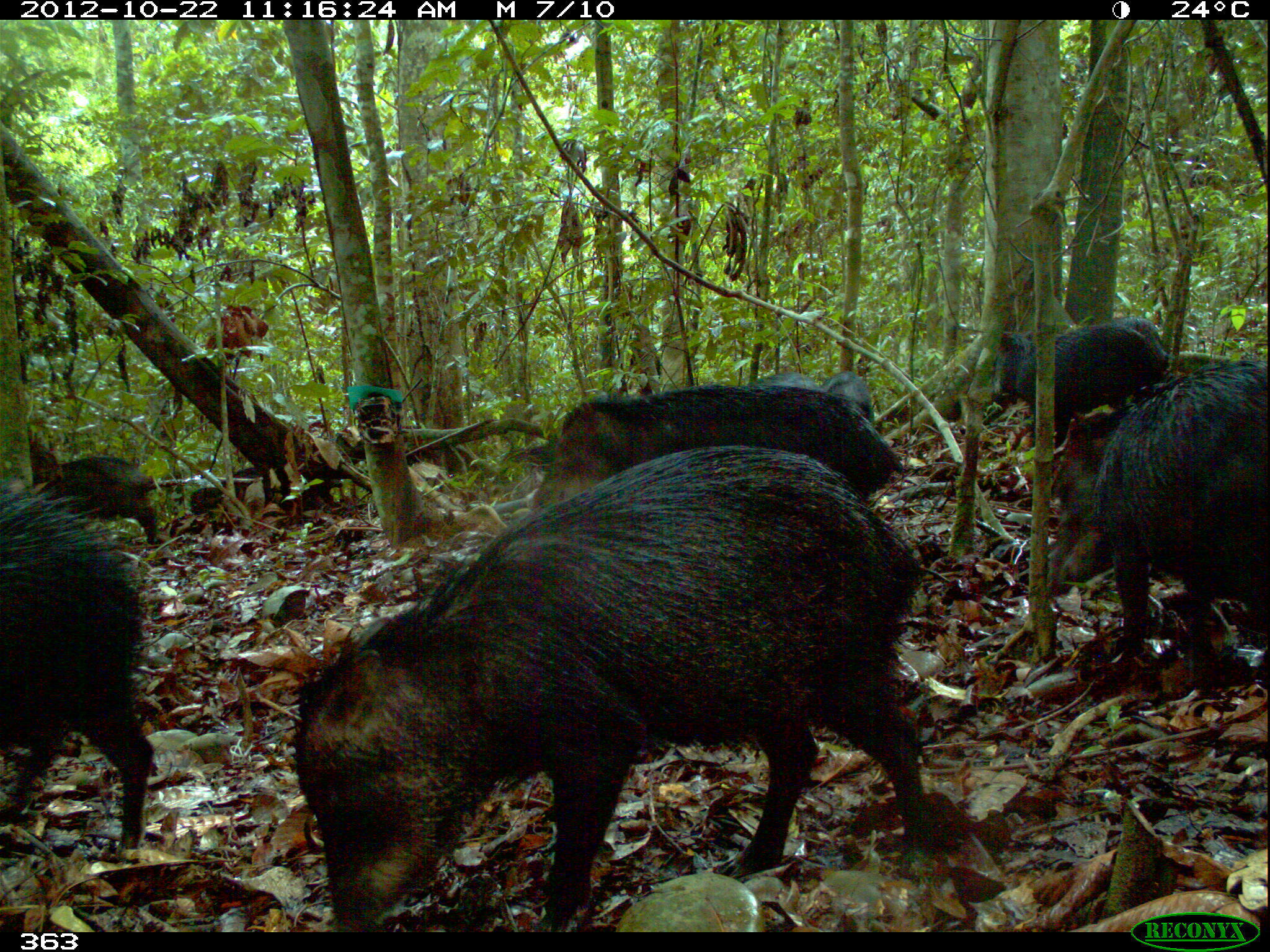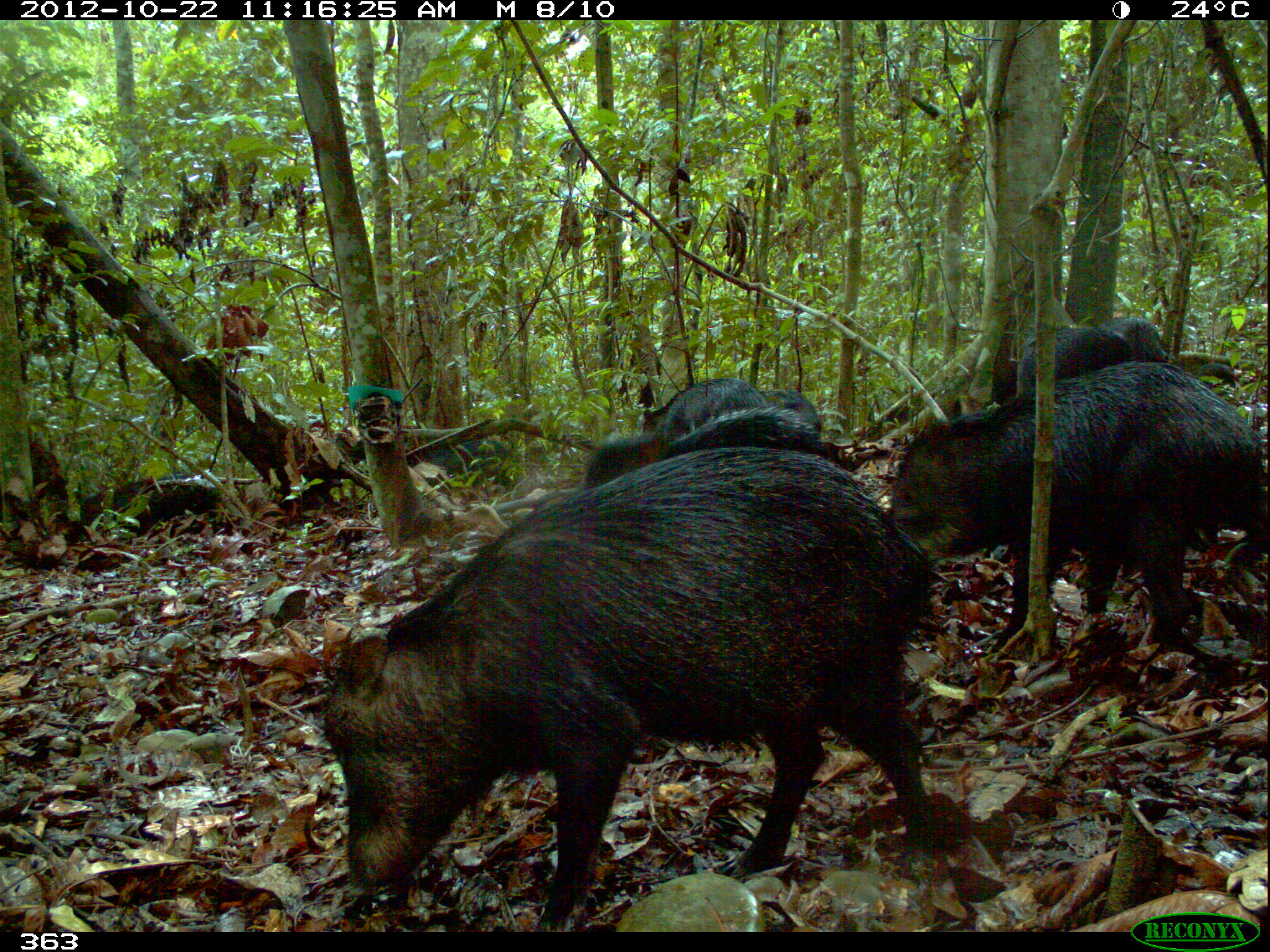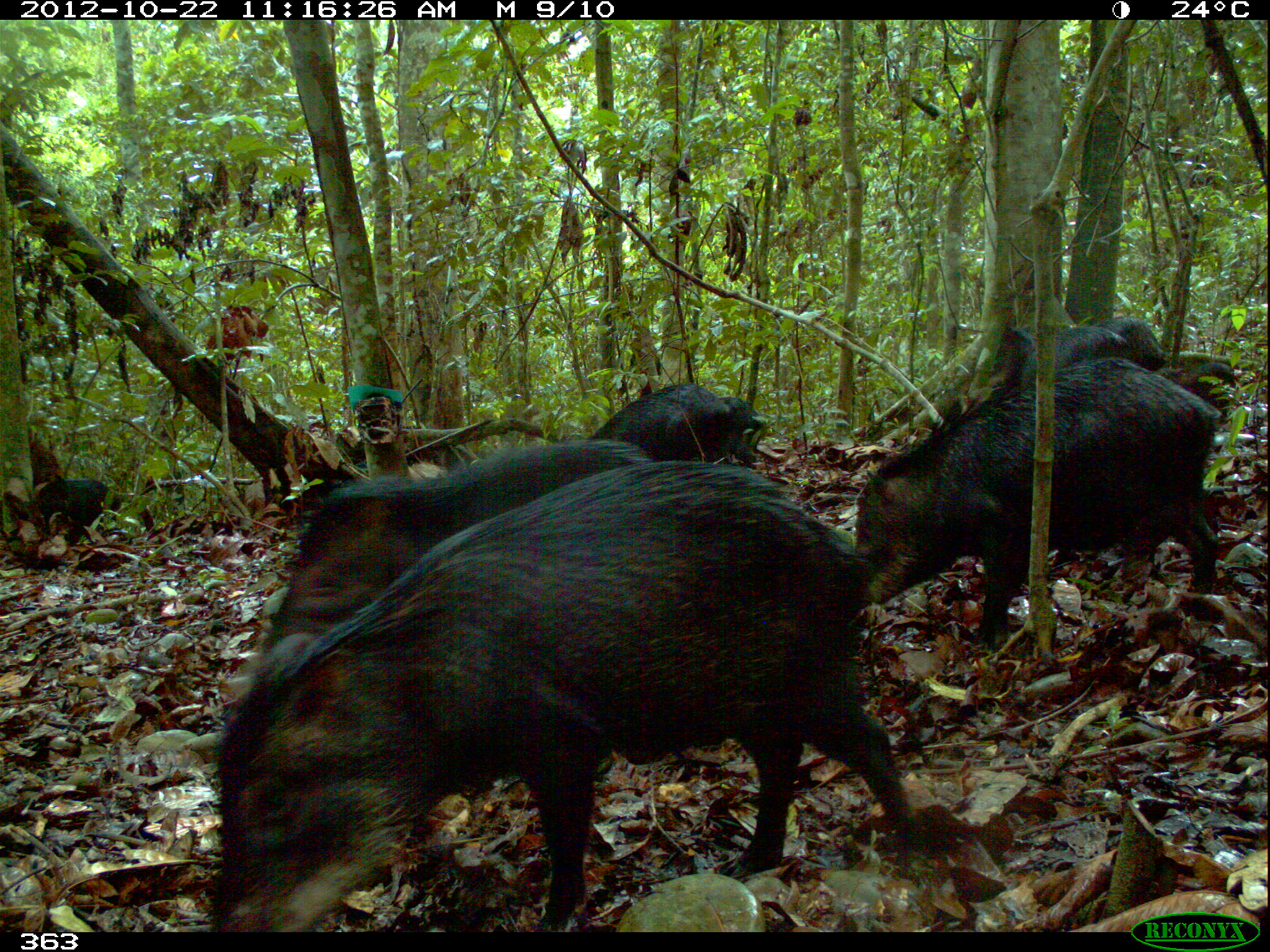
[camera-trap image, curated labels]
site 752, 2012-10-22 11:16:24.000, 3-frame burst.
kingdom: Animalia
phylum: Chordata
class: Mammalia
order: Artiodactyla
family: Tayassuidae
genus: Tayassu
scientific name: Tayassu pecari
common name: white-lipped peccary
Tayassu pecari (white-lipped peccary).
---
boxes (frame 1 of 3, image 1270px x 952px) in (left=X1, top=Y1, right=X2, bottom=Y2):
tayassu pecari: (left=294, top=445, right=931, bottom=928); (left=1046, top=359, right=1270, bottom=675); (left=0, top=488, right=154, bottom=847); (left=533, top=376, right=898, bottom=506); (left=993, top=316, right=1170, bottom=442); (left=36, top=455, right=158, bottom=542); (left=820, top=370, right=874, bottom=422); (left=749, top=370, right=820, bottom=390); (left=1116, top=317, right=1161, bottom=342)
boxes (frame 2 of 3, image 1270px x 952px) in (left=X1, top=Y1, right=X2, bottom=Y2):
tayassu pecari: (left=320, top=448, right=928, bottom=928); (left=893, top=358, right=1266, bottom=648); (left=579, top=409, right=819, bottom=481); (left=70, top=471, right=233, bottom=551); (left=366, top=436, right=520, bottom=519); (left=635, top=375, right=771, bottom=448); (left=1014, top=324, right=1134, bottom=401); (left=1093, top=316, right=1176, bottom=363); (left=757, top=376, right=818, bottom=405); (left=1192, top=362, right=1237, bottom=390)